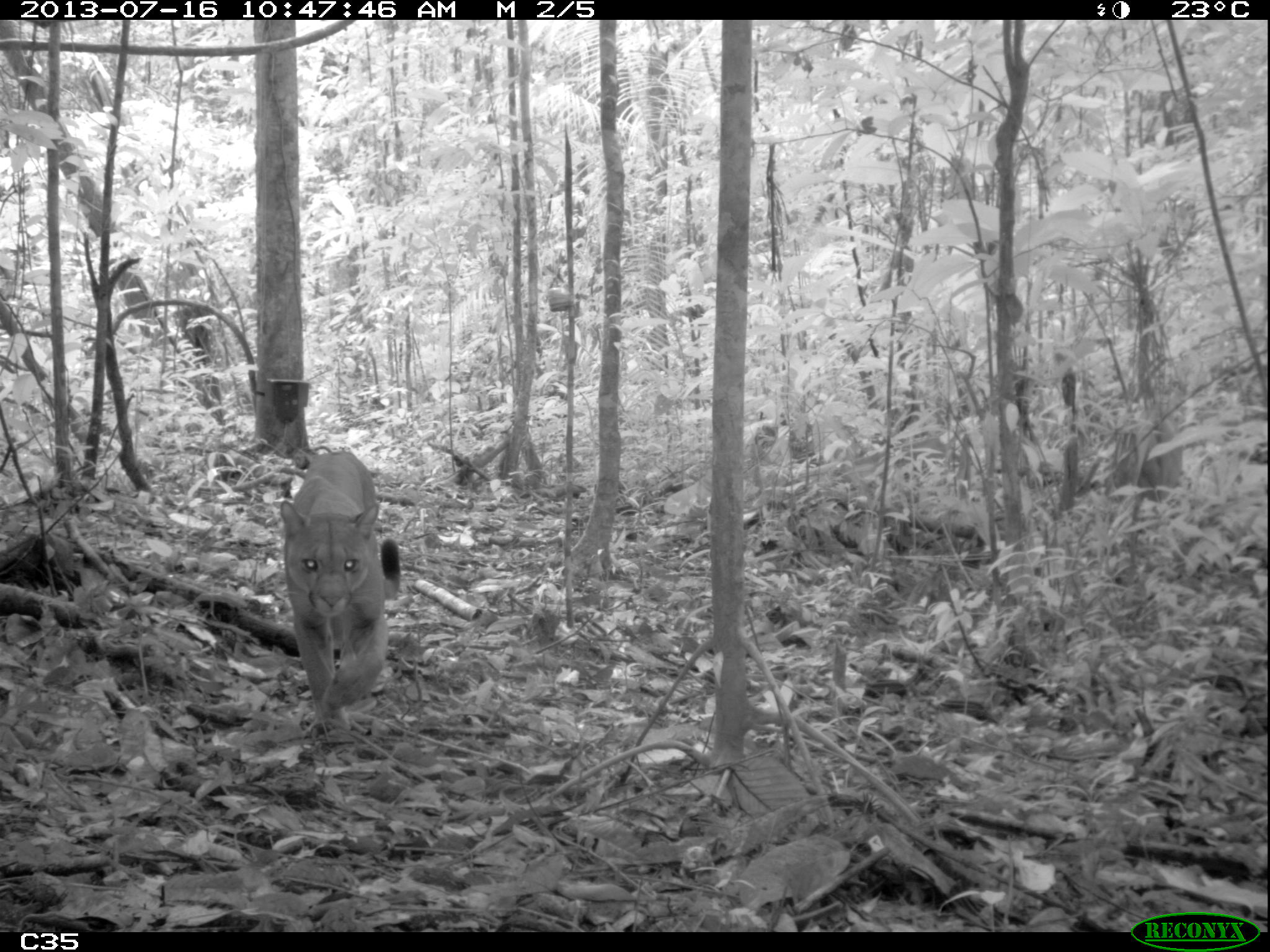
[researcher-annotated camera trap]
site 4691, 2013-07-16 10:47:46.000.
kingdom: Animalia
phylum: Chordata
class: Mammalia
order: Carnivora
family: Felidae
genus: Puma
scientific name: Puma concolor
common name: mountain lion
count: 1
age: adult